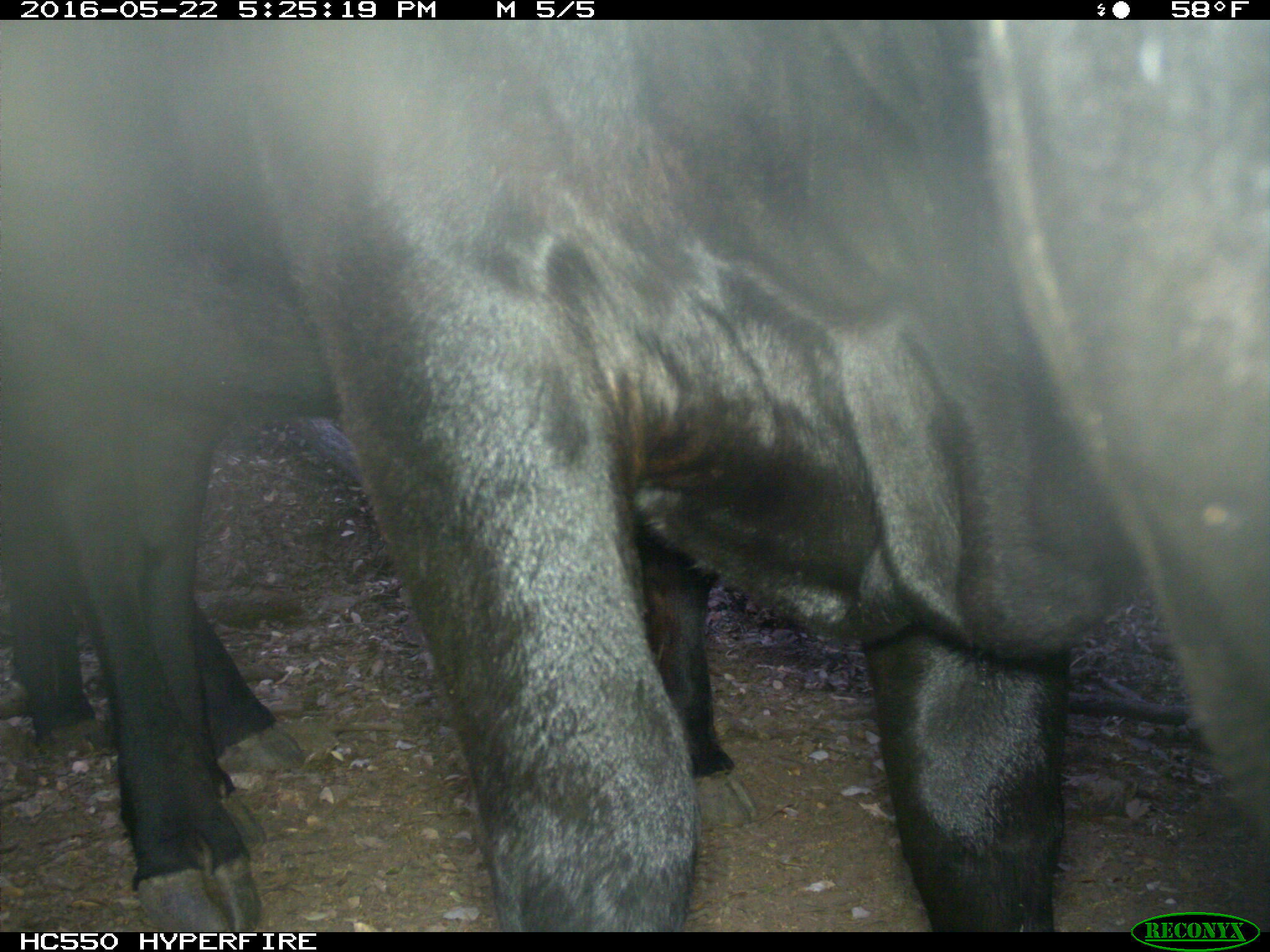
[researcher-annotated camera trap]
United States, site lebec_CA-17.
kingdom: Animalia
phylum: Chordata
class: Mammalia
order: Artiodactyla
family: Bovidae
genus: Bos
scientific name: Bos taurus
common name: domestic cow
Bos taurus (domestic cow).